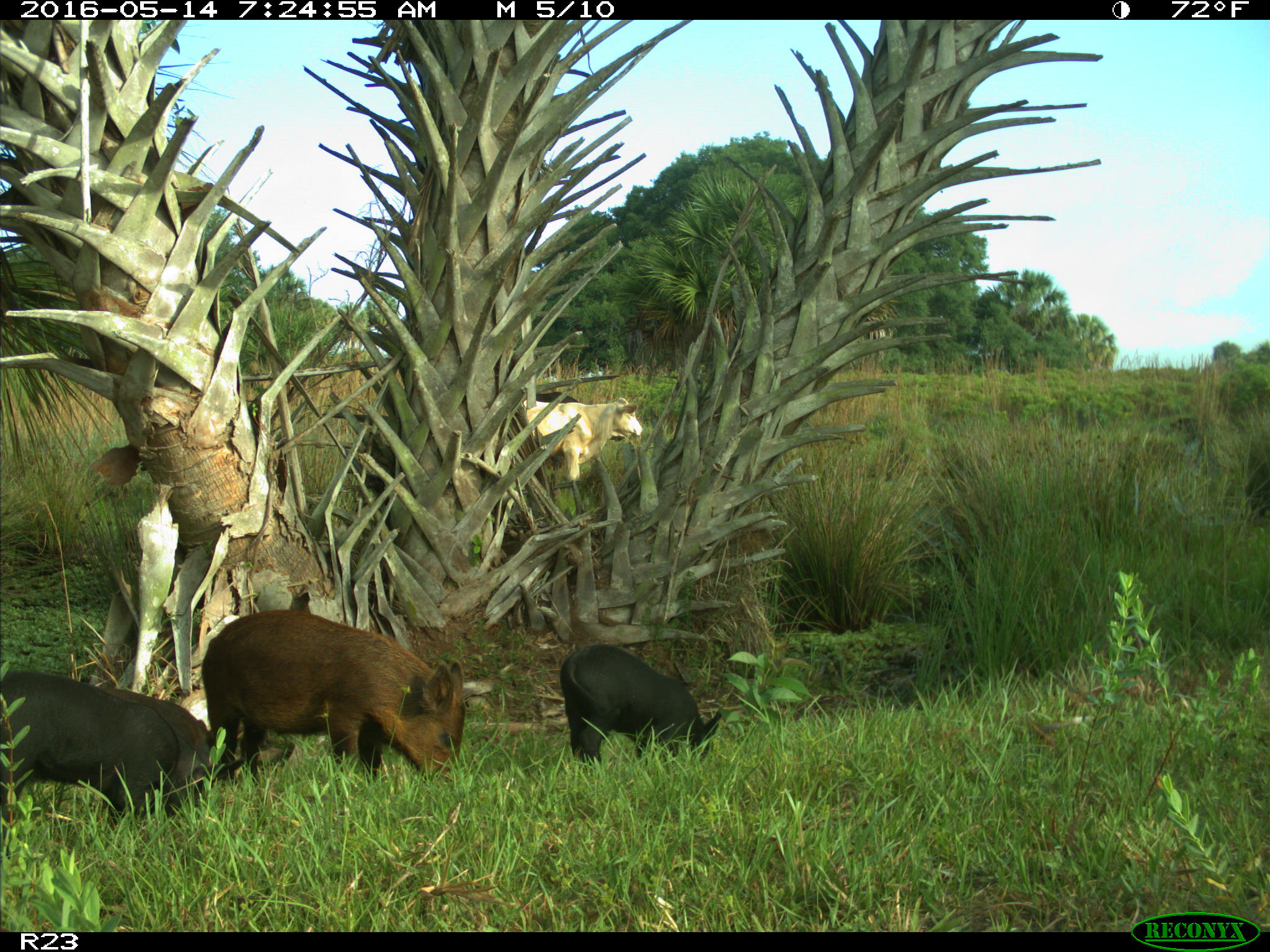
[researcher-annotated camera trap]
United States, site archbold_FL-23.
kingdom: Animalia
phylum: Chordata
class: Mammalia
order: Artiodactyla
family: Suidae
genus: Sus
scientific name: Sus scrofa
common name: wild boar